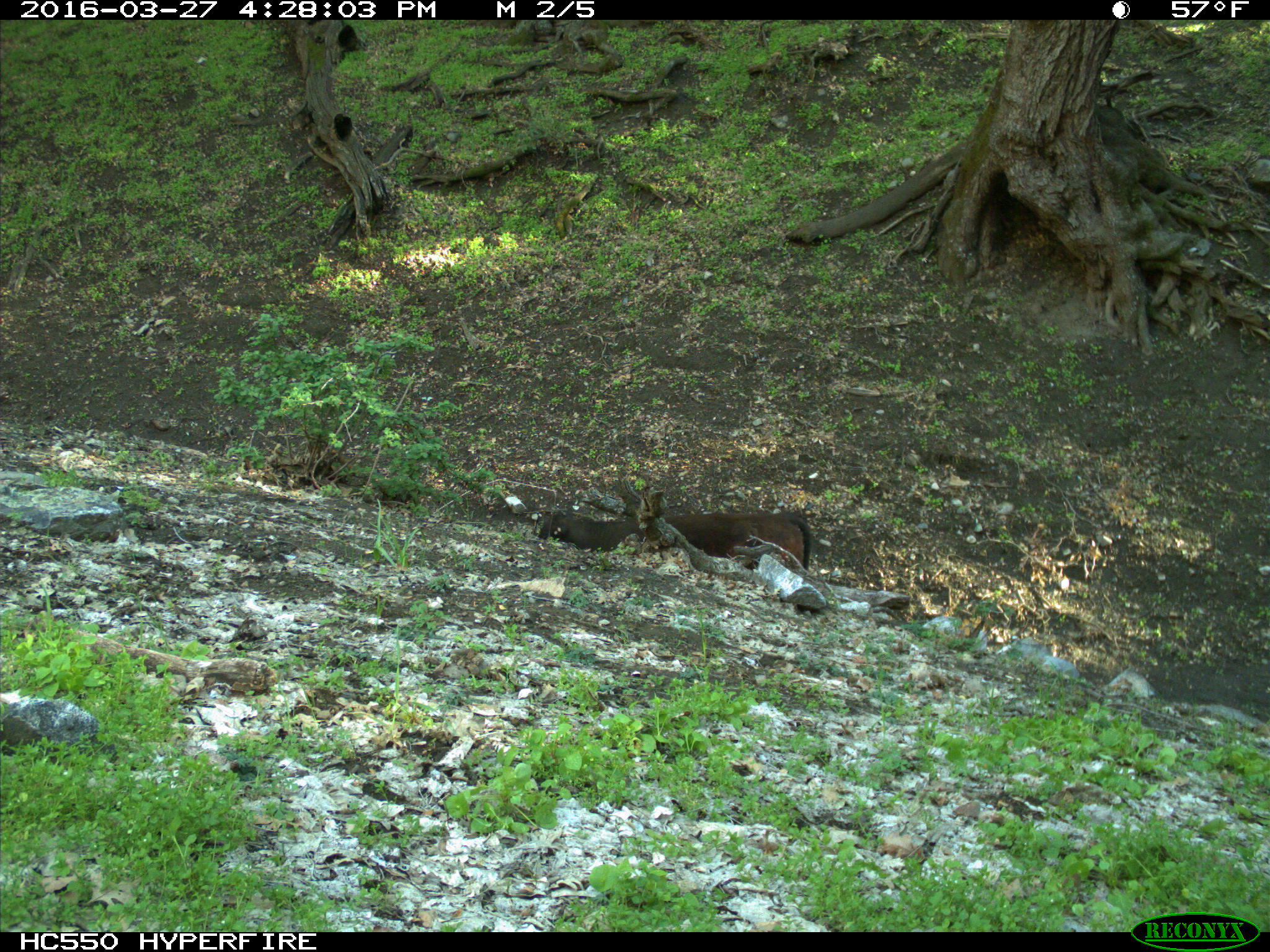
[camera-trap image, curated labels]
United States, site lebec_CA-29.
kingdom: Animalia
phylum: Chordata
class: Mammalia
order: Artiodactyla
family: Bovidae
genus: Bos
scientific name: Bos taurus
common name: domestic cow